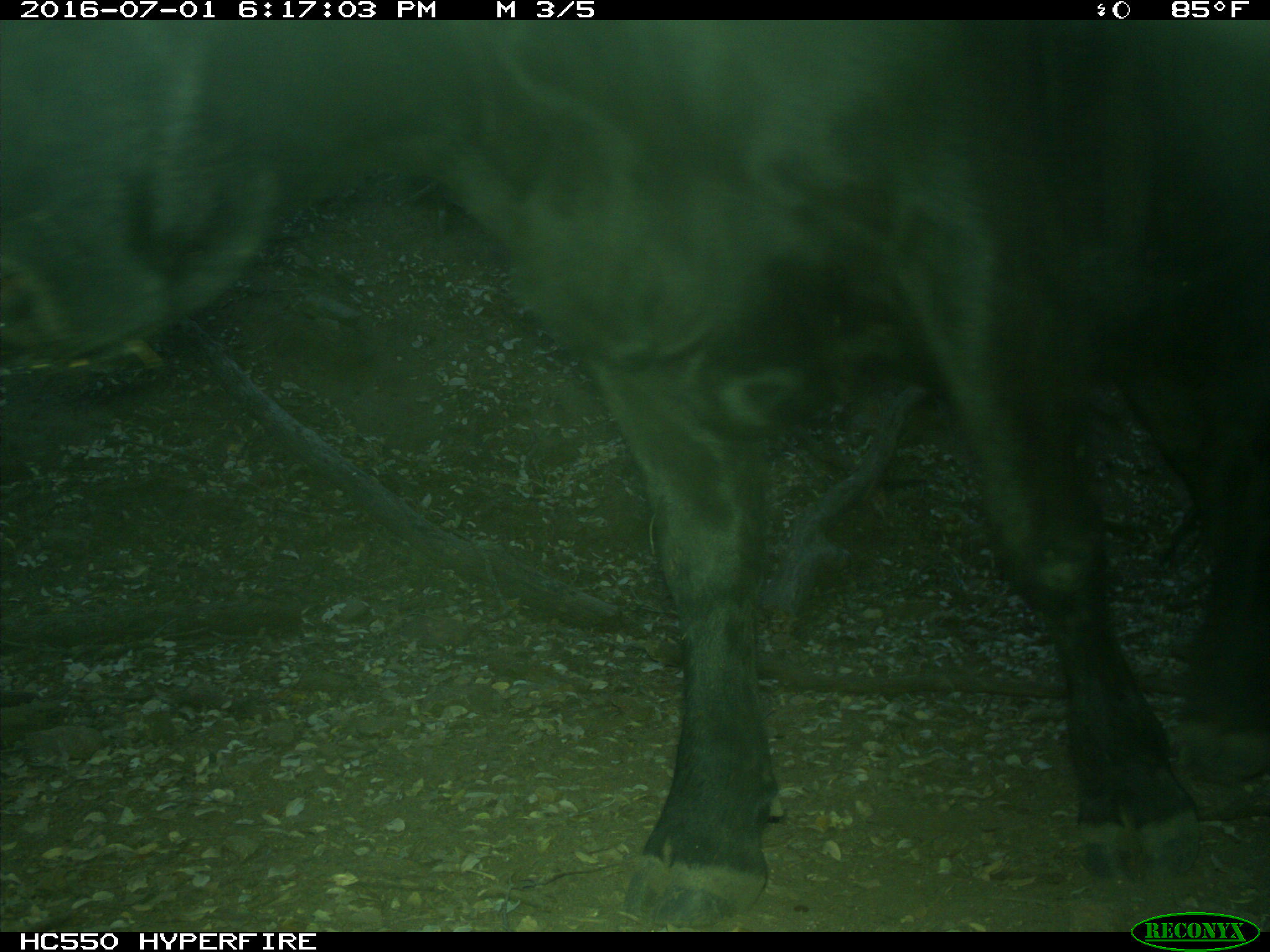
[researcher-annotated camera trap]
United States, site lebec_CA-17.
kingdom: Animalia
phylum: Chordata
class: Mammalia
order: Artiodactyla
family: Bovidae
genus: Bos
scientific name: Bos taurus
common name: domestic cow